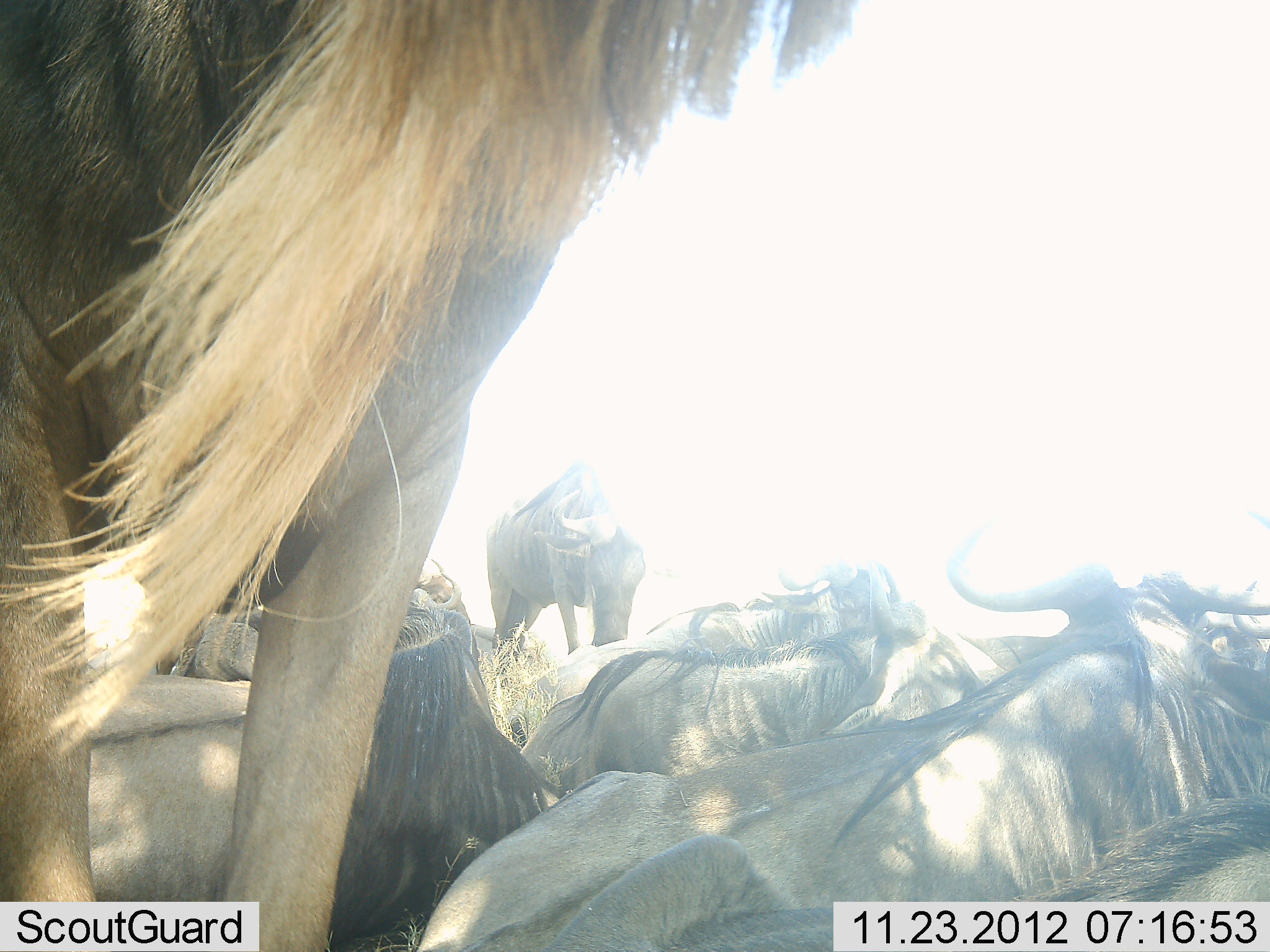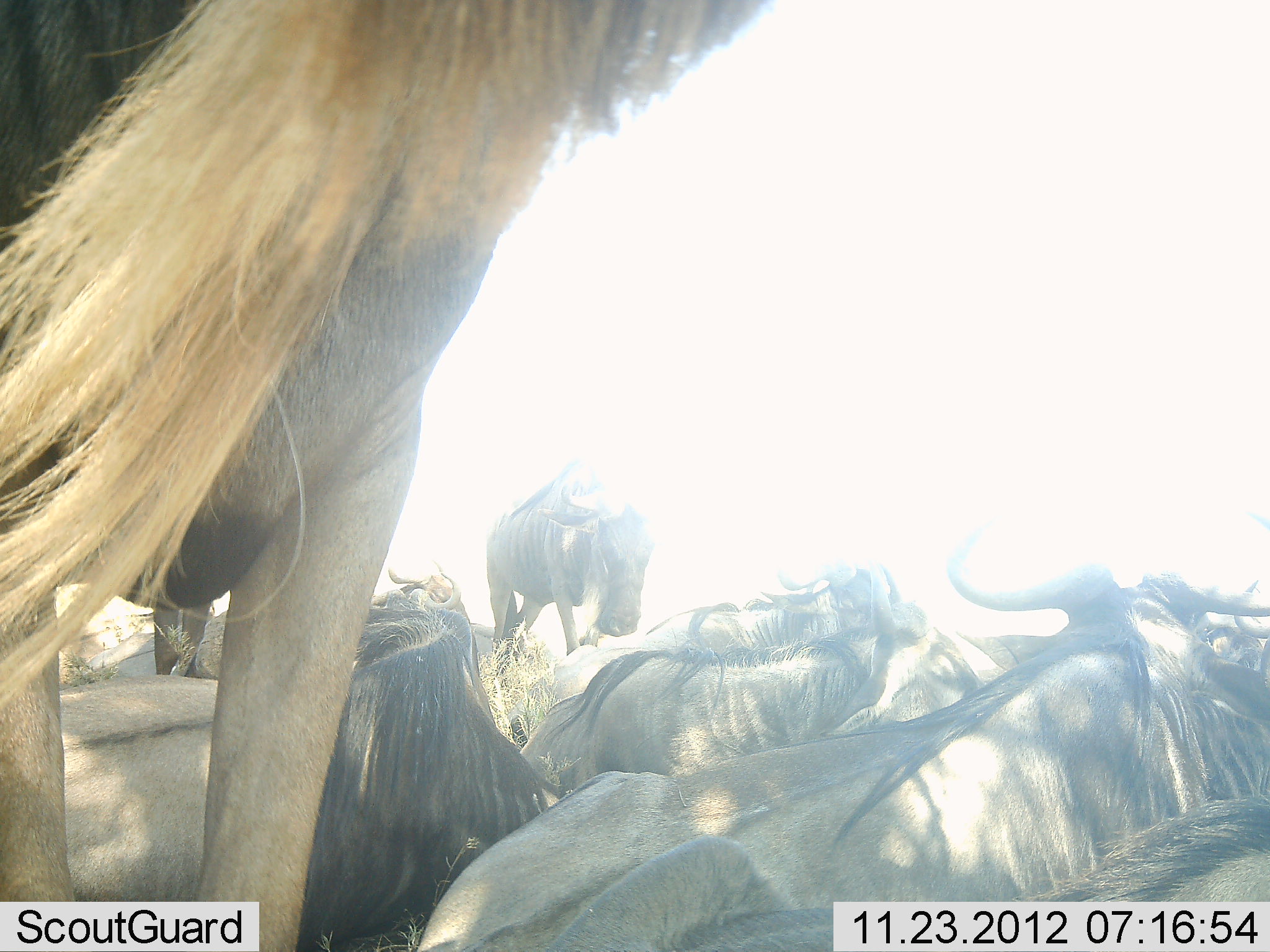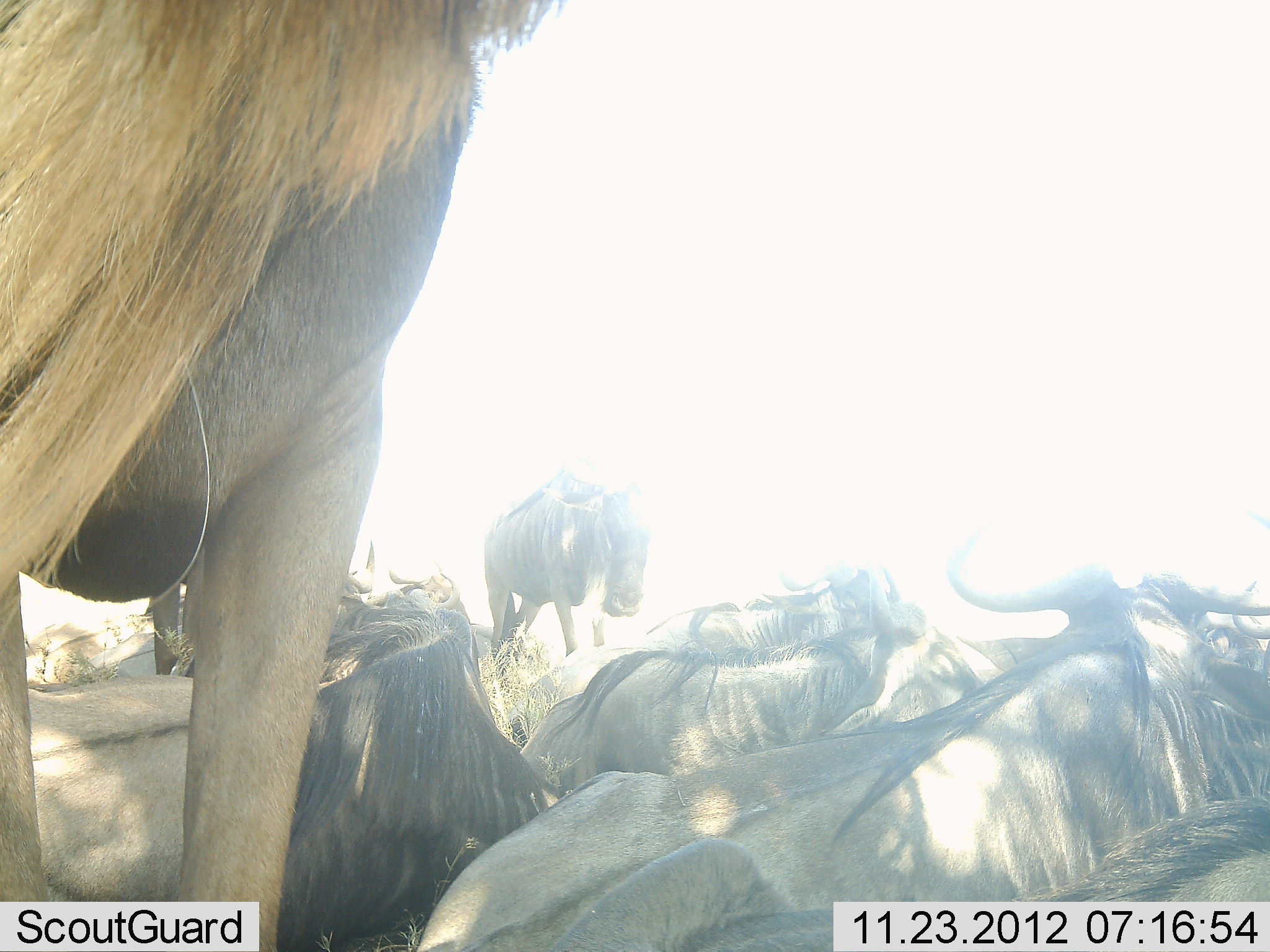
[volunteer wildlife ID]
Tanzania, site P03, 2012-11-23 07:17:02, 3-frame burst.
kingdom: Animalia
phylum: Chordata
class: Mammalia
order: Artiodactyla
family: Bovidae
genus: Connochaetes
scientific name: Connochaetes taurinus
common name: blue wildebeest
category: wildebeest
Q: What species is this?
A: Wildebeest (blue wildebeest) (Connochaetes taurinus).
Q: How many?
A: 8.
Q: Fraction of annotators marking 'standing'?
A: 80%.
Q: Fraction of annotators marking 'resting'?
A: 90%.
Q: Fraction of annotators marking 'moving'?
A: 0%.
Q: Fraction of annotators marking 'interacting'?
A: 0%.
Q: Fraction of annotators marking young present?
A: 0%.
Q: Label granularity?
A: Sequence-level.